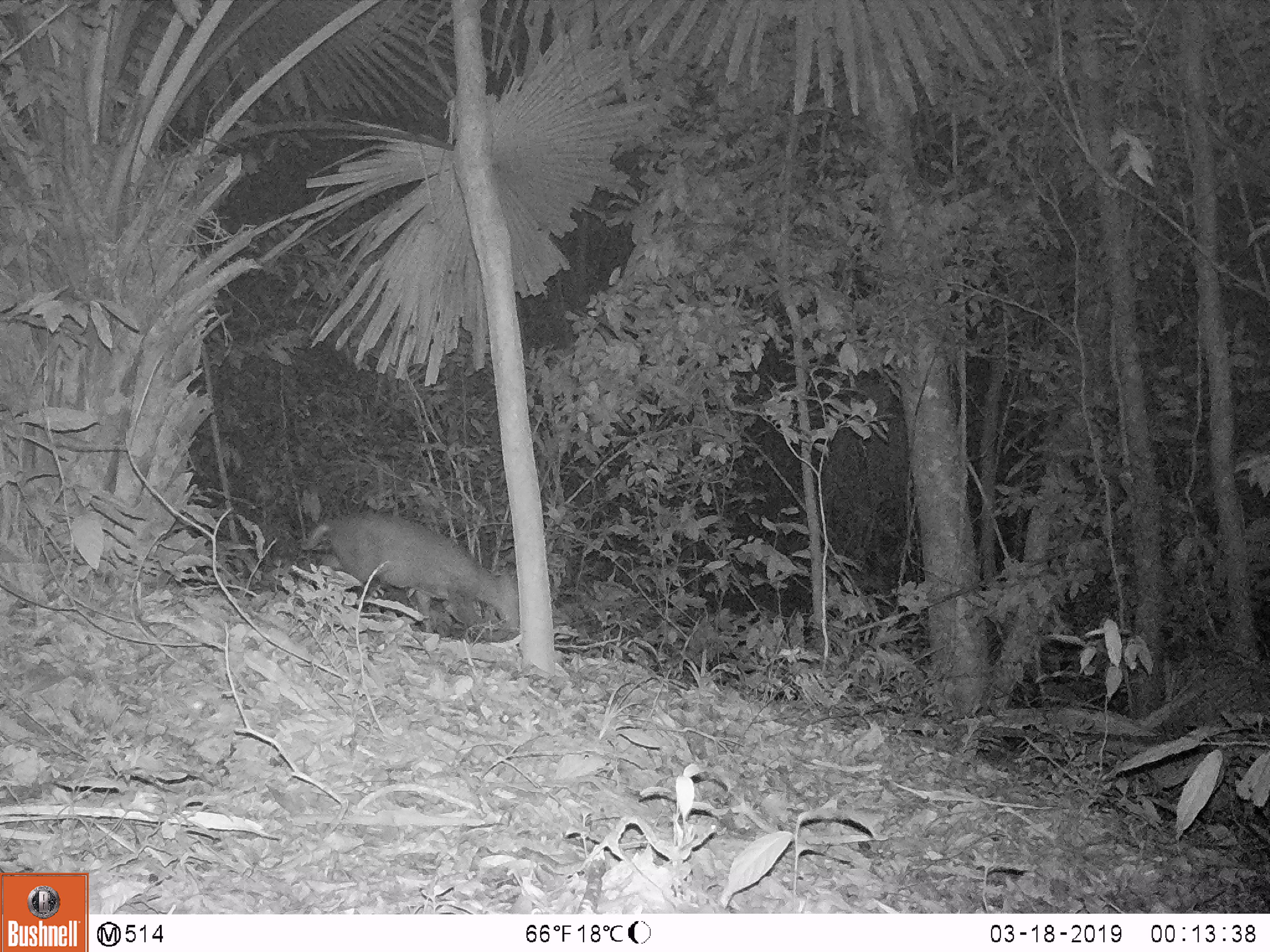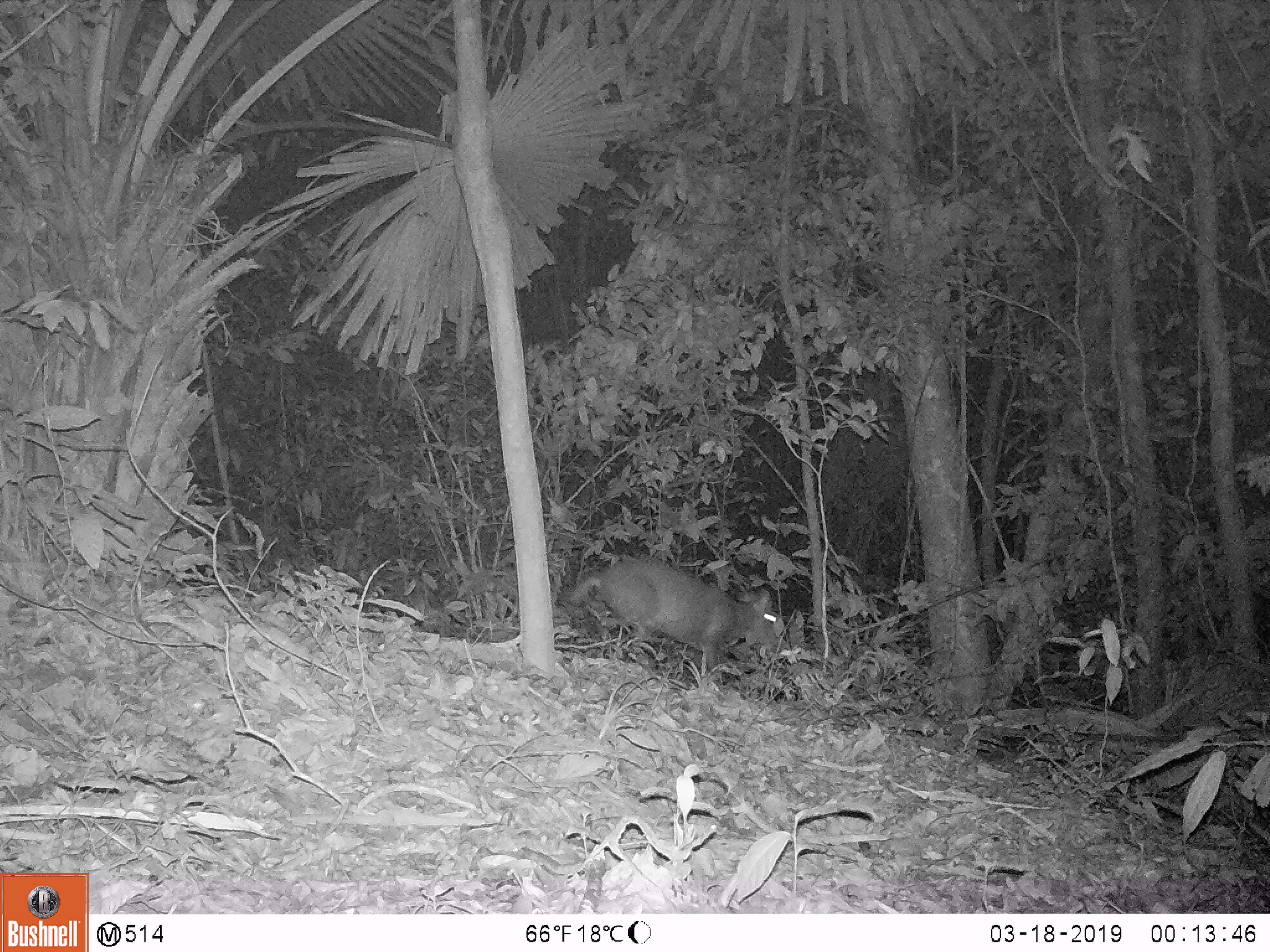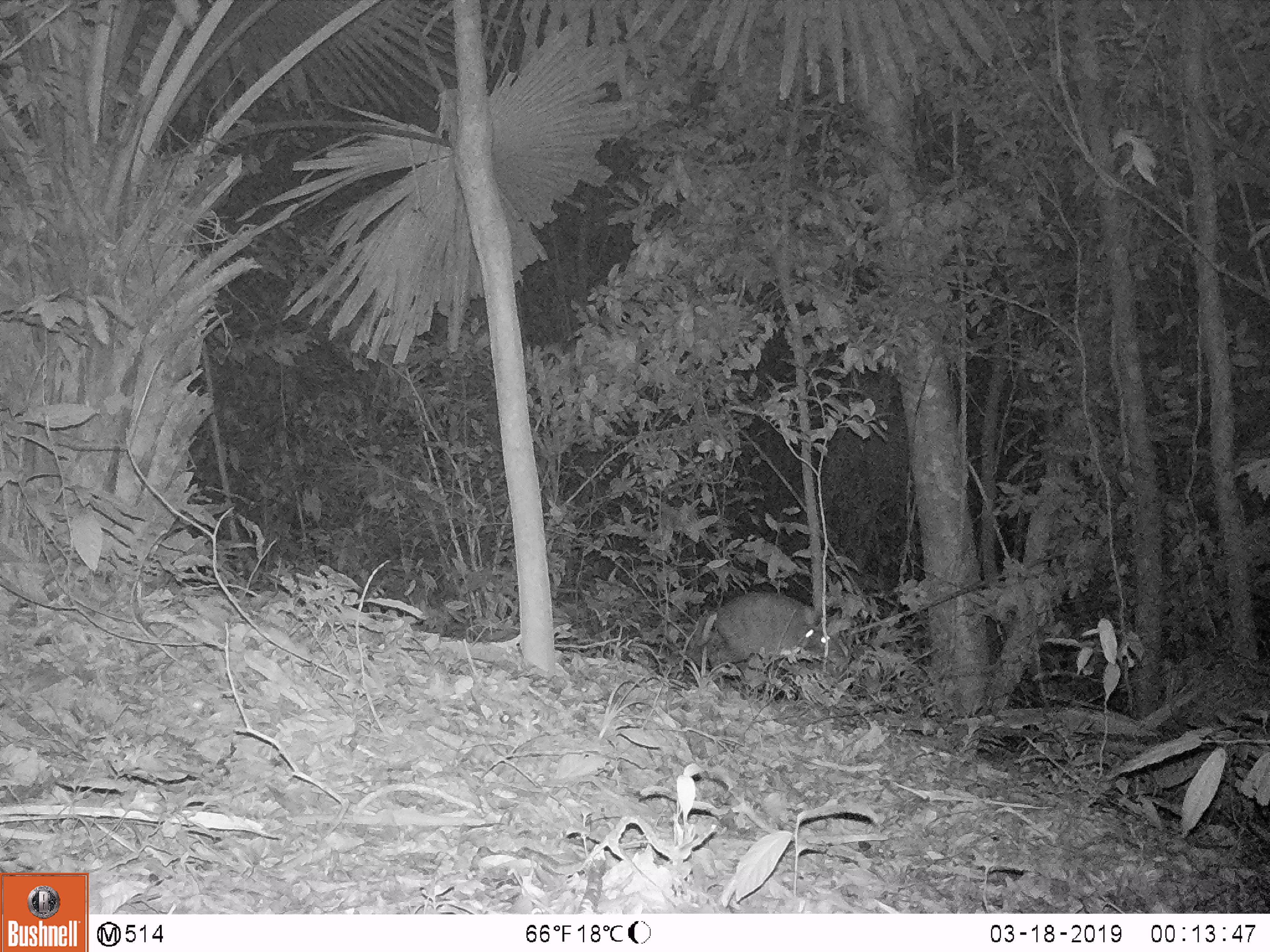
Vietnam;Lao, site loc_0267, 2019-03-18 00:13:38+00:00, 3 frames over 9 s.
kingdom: Animalia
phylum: Chordata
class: Mammalia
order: Artiodactyla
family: Cervidae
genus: Muntiacus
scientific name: Muntiacus rooseveltorum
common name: roosevelt's muntjac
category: roosevelts muntjac group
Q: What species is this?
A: Roosevelts muntjac group (roosevelt's muntjac) (Muntiacus rooseveltorum).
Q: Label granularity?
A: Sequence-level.